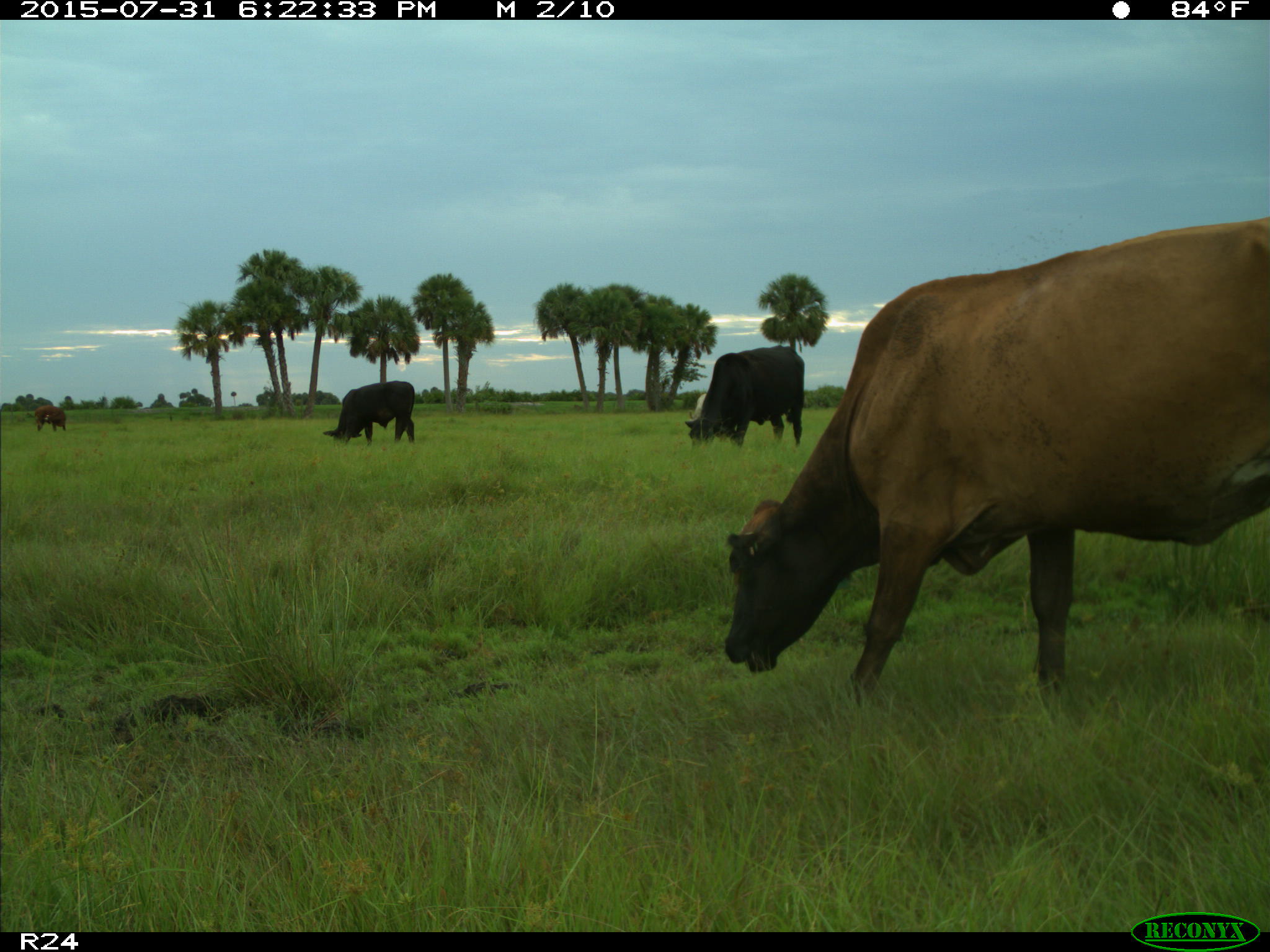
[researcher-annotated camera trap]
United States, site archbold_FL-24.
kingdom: Animalia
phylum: Chordata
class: Mammalia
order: Artiodactyla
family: Bovidae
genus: Bos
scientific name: Bos taurus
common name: domestic cow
Bos taurus (domestic cow).